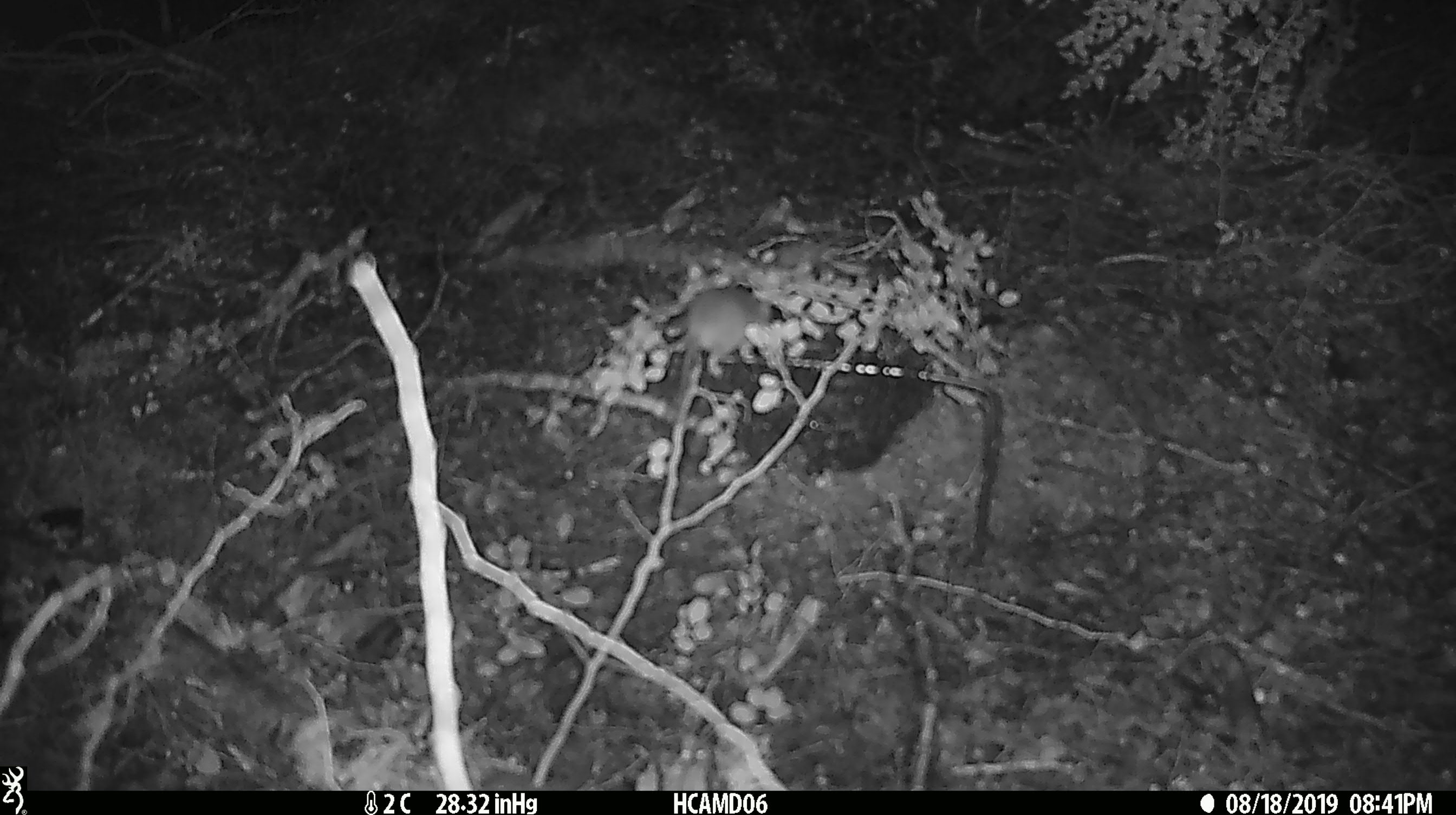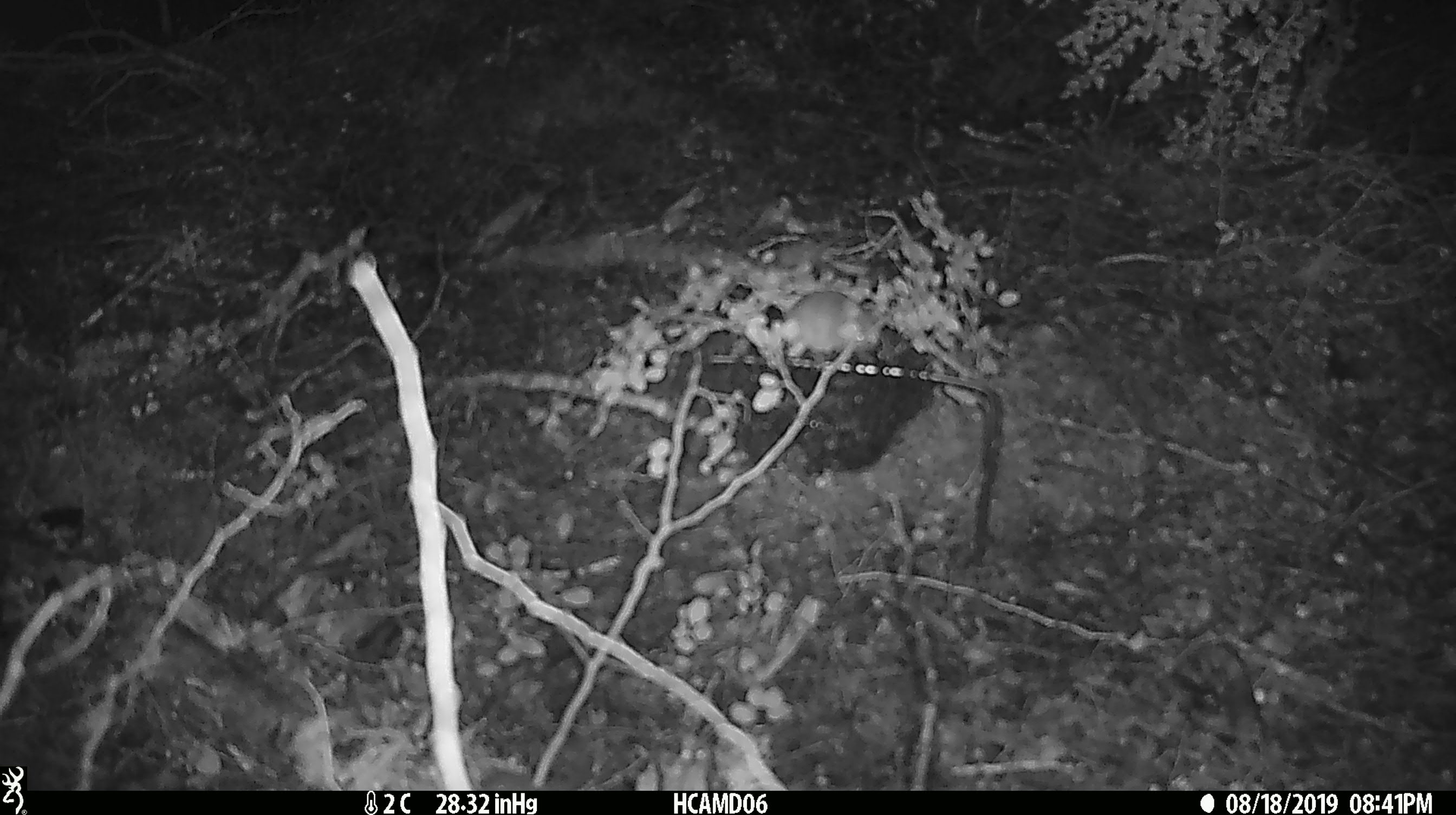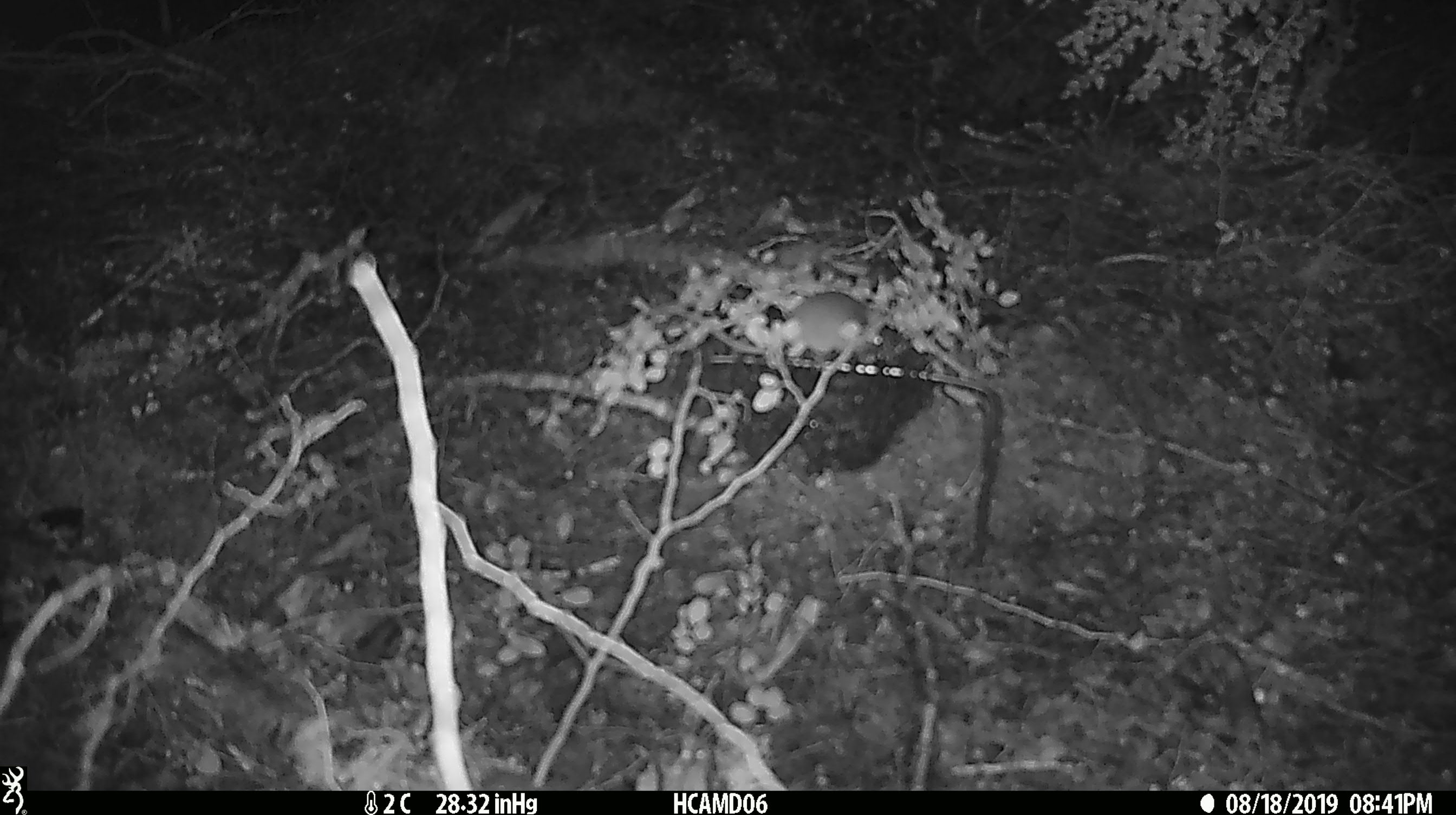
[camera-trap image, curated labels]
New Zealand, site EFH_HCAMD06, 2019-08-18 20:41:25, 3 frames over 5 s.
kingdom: Animalia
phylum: Chordata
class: Mammalia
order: Rodentia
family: Muridae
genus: Mus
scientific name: Mus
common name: mouse